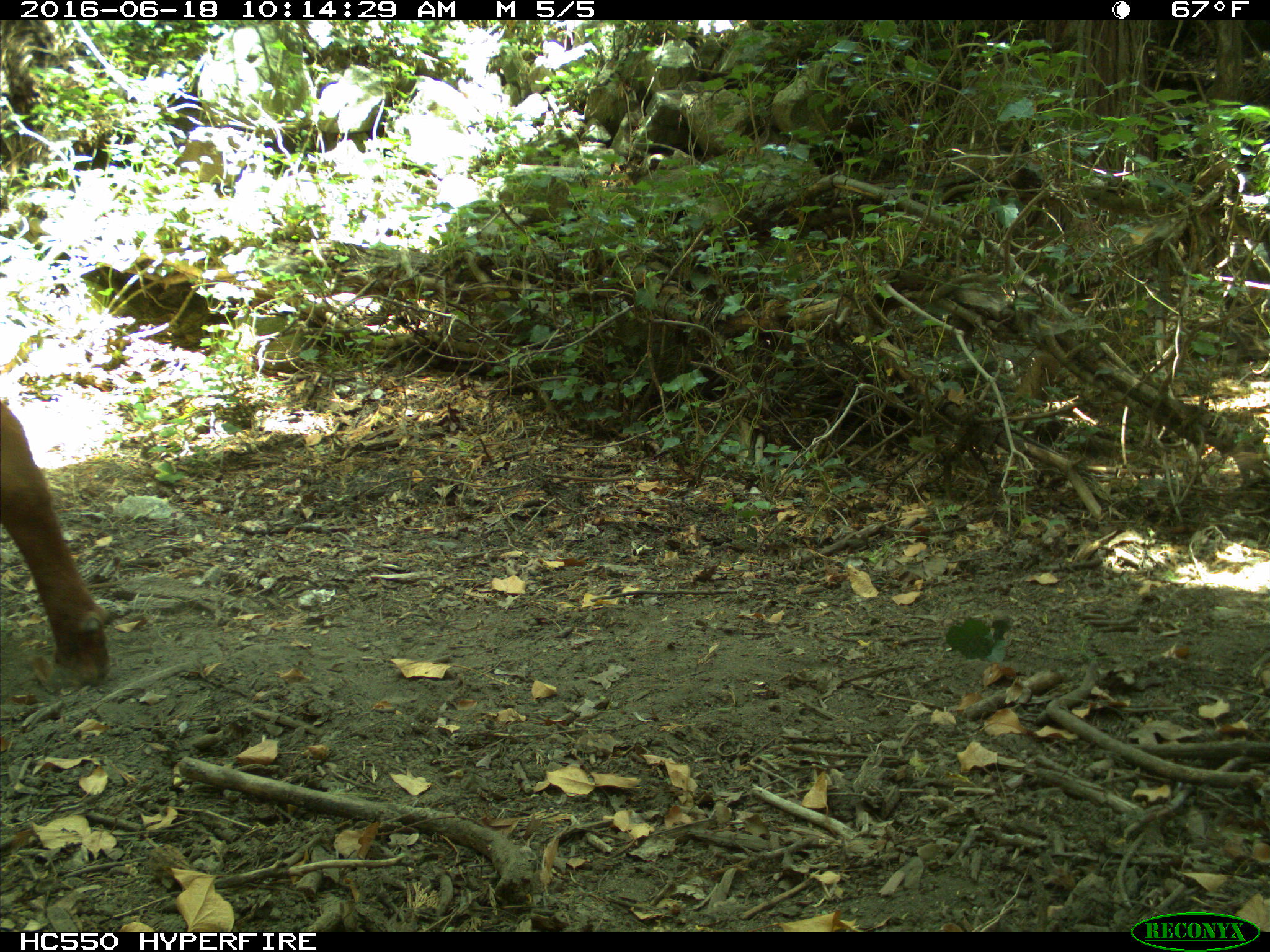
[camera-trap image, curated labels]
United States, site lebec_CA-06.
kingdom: Animalia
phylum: Chordata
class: Mammalia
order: Artiodactyla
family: Bovidae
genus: Bos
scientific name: Bos taurus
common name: domestic cow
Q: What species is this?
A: Bos taurus (domestic cow).